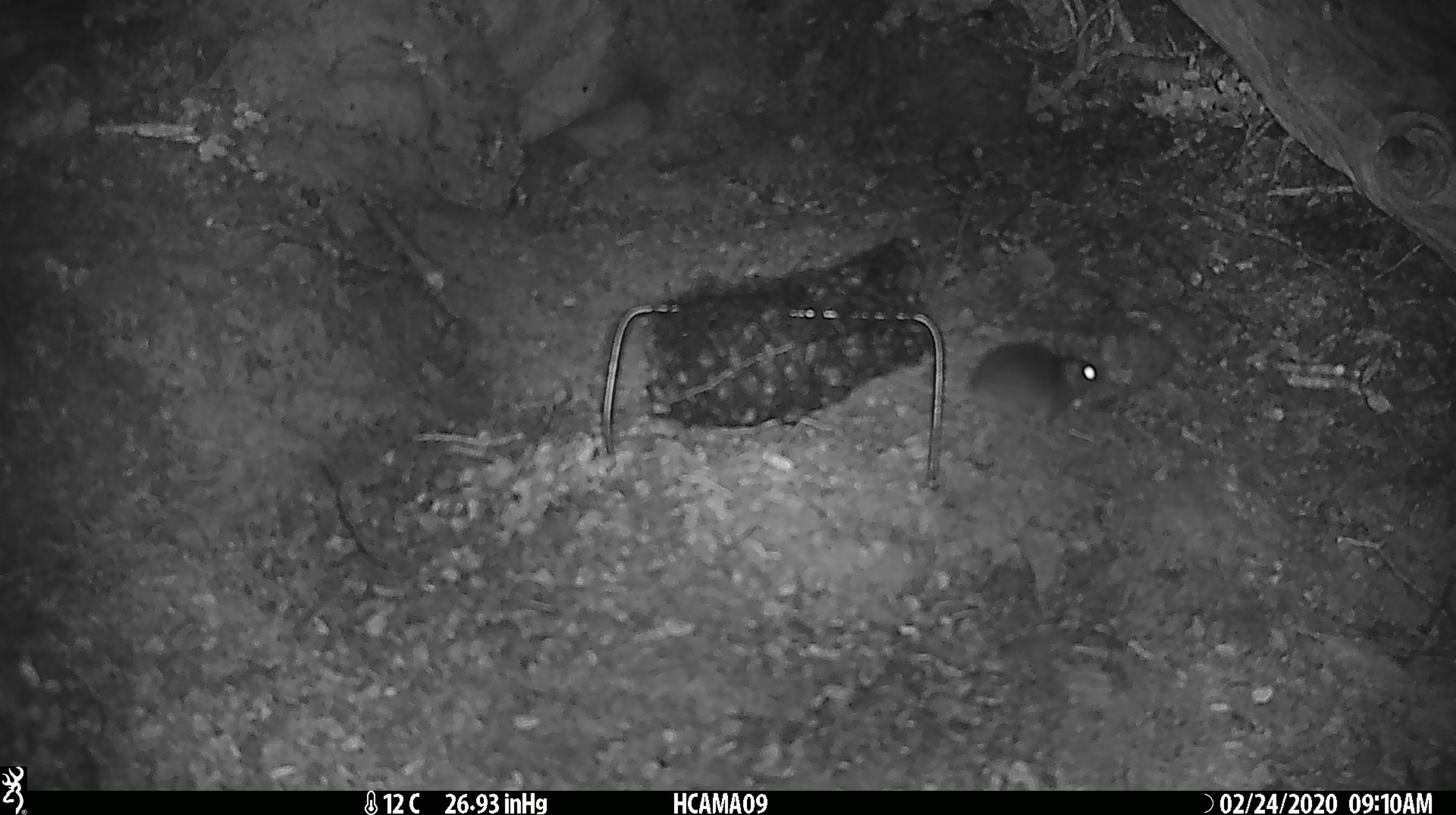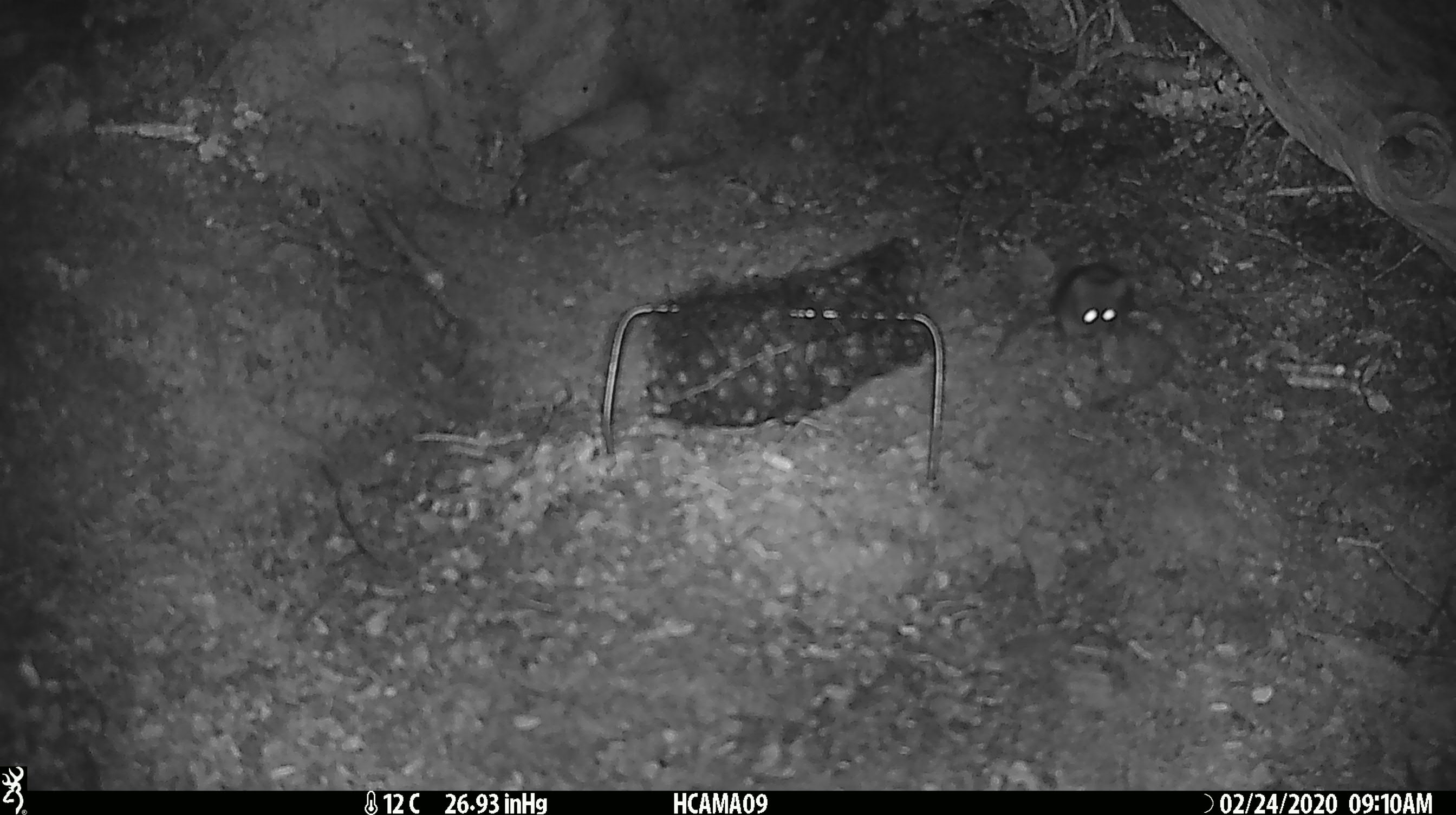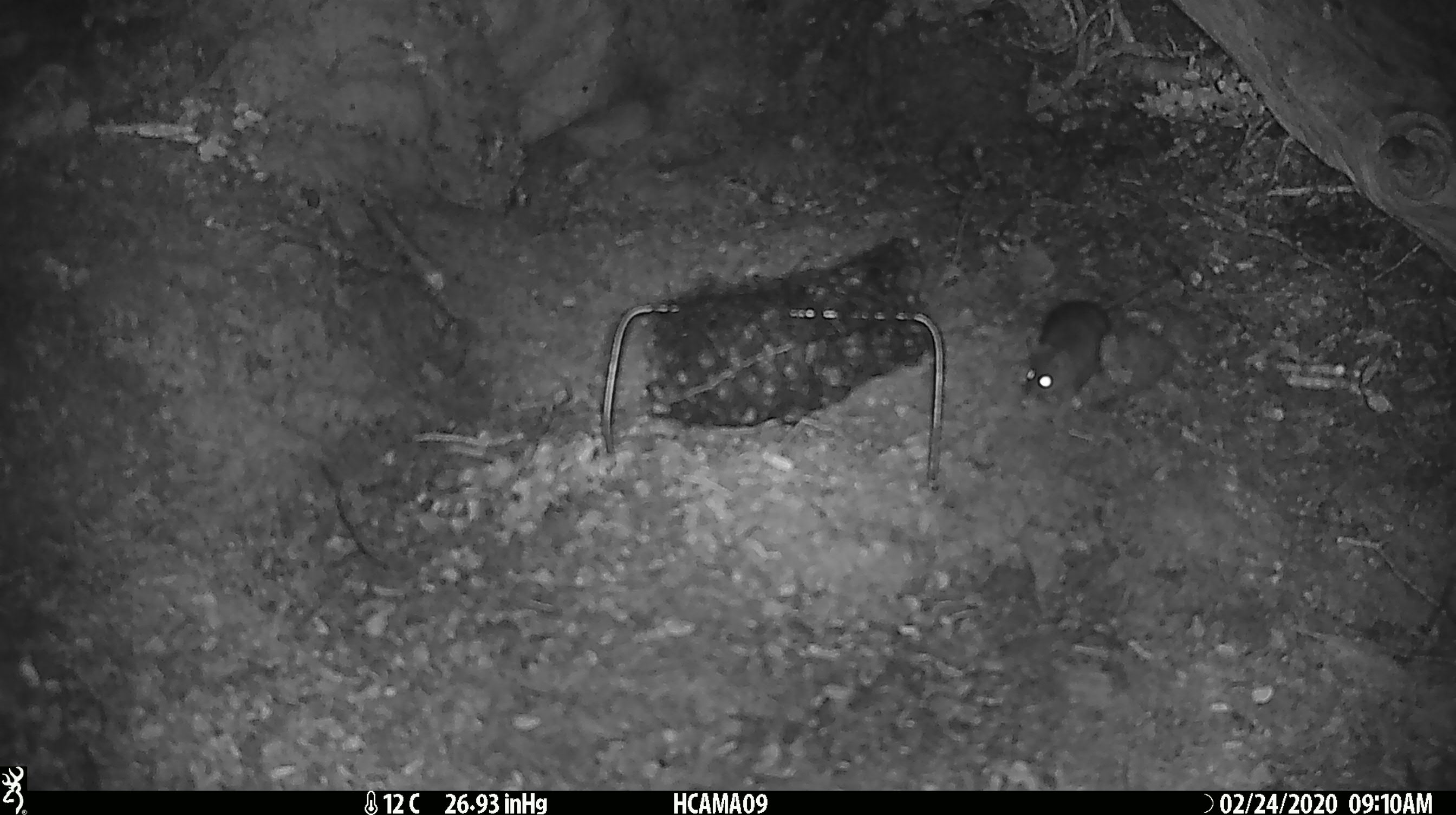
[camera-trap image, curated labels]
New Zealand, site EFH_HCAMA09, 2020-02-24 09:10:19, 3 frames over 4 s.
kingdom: Animalia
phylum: Chordata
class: Mammalia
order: Rodentia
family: Muridae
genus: Mus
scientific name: Mus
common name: mouse